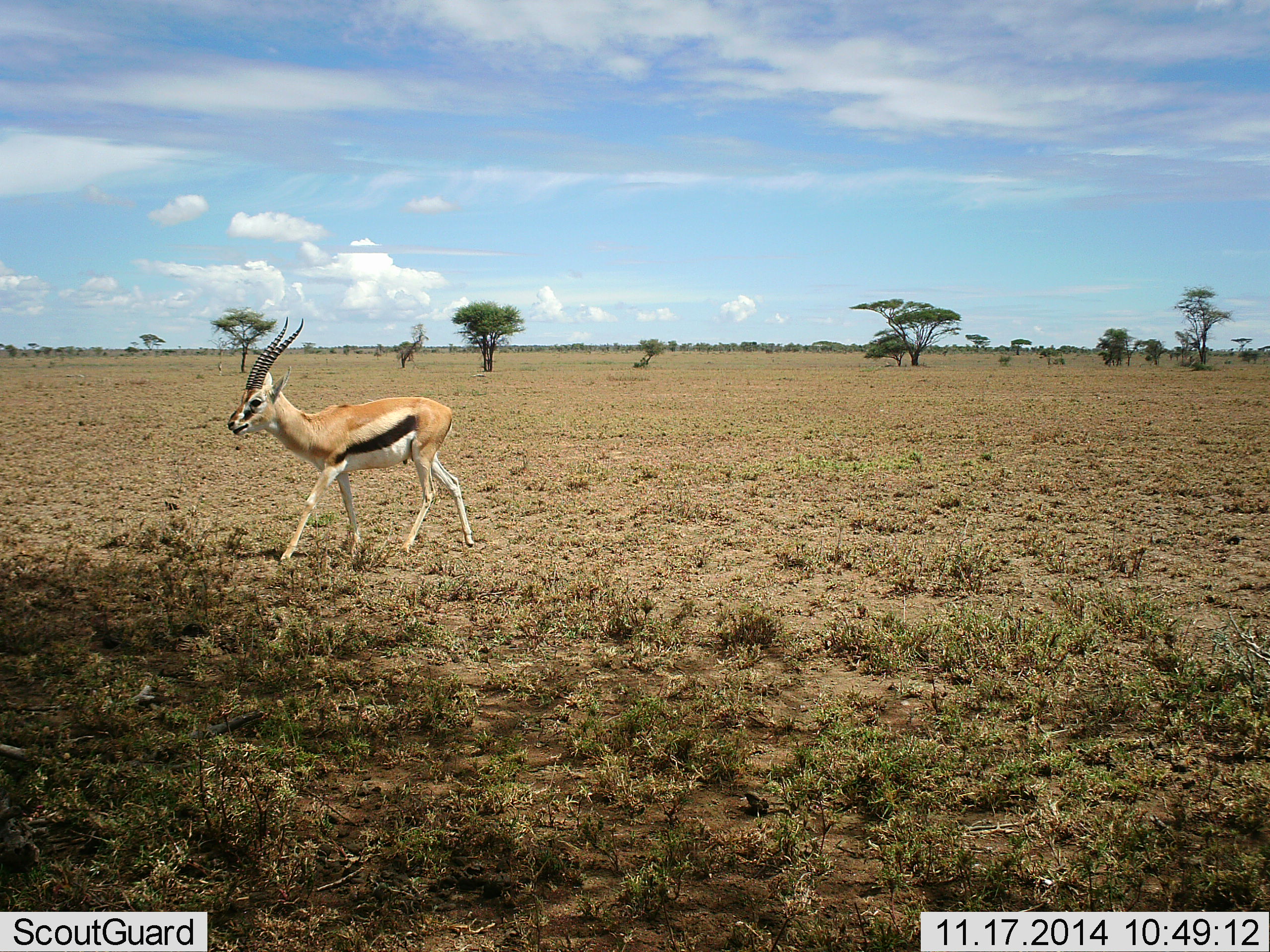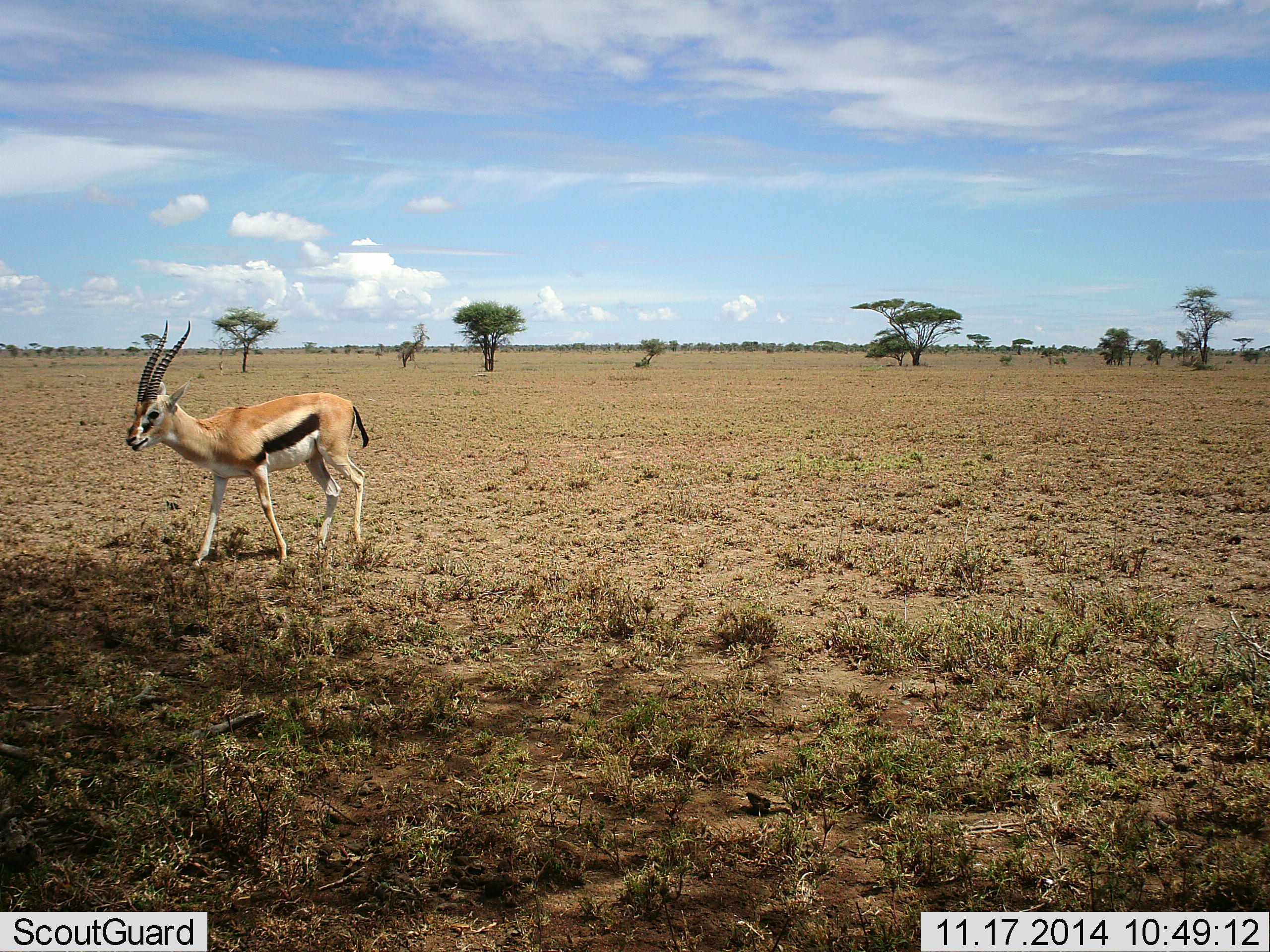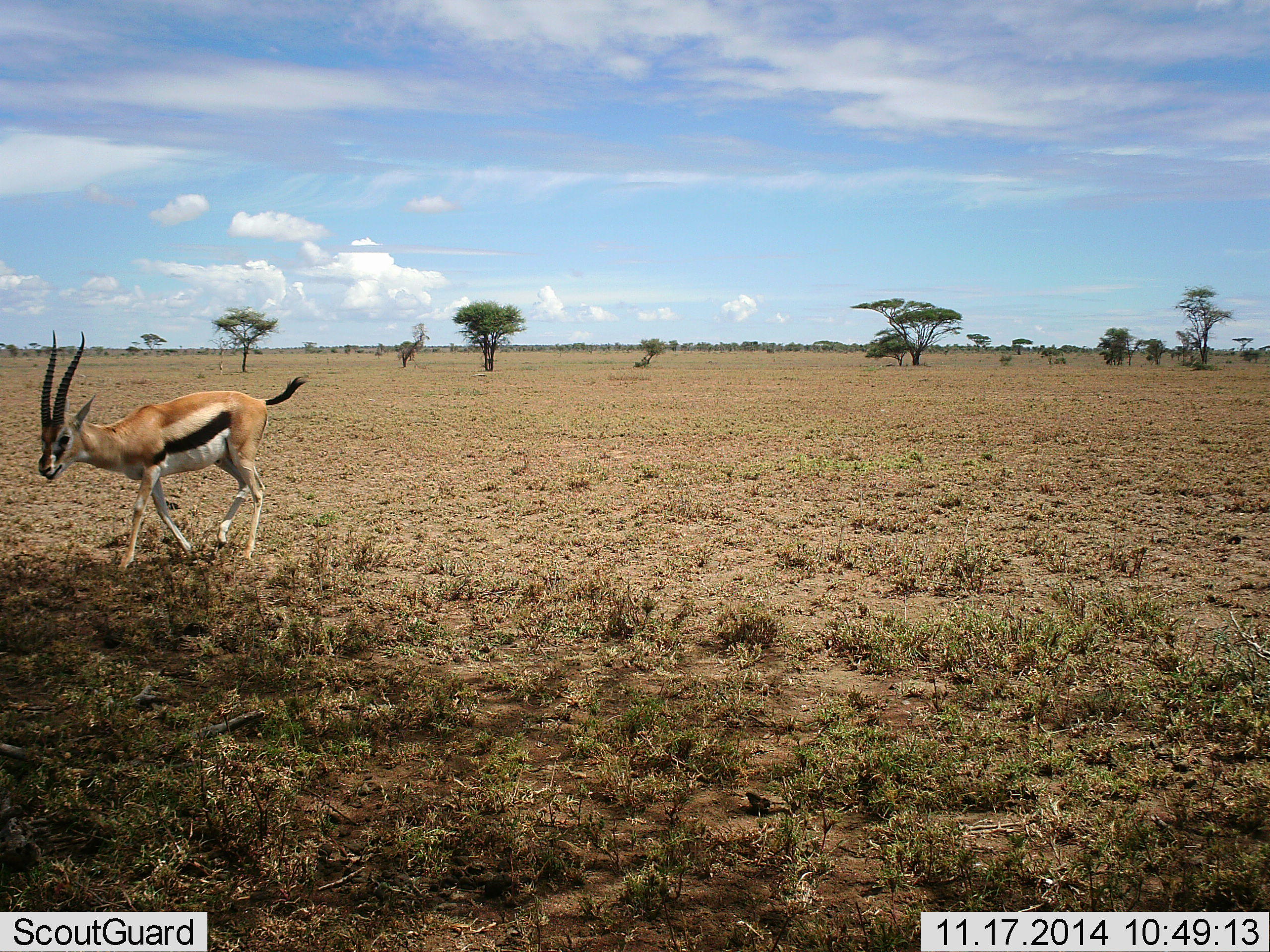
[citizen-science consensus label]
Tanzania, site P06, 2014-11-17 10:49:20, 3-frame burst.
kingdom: Animalia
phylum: Chordata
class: Mammalia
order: Artiodactyla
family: Bovidae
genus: Eudorcas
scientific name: Eudorcas thomsonii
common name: thomson's gazelle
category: gazellethomsons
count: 1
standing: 20%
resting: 0%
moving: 80%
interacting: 0%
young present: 0%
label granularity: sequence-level